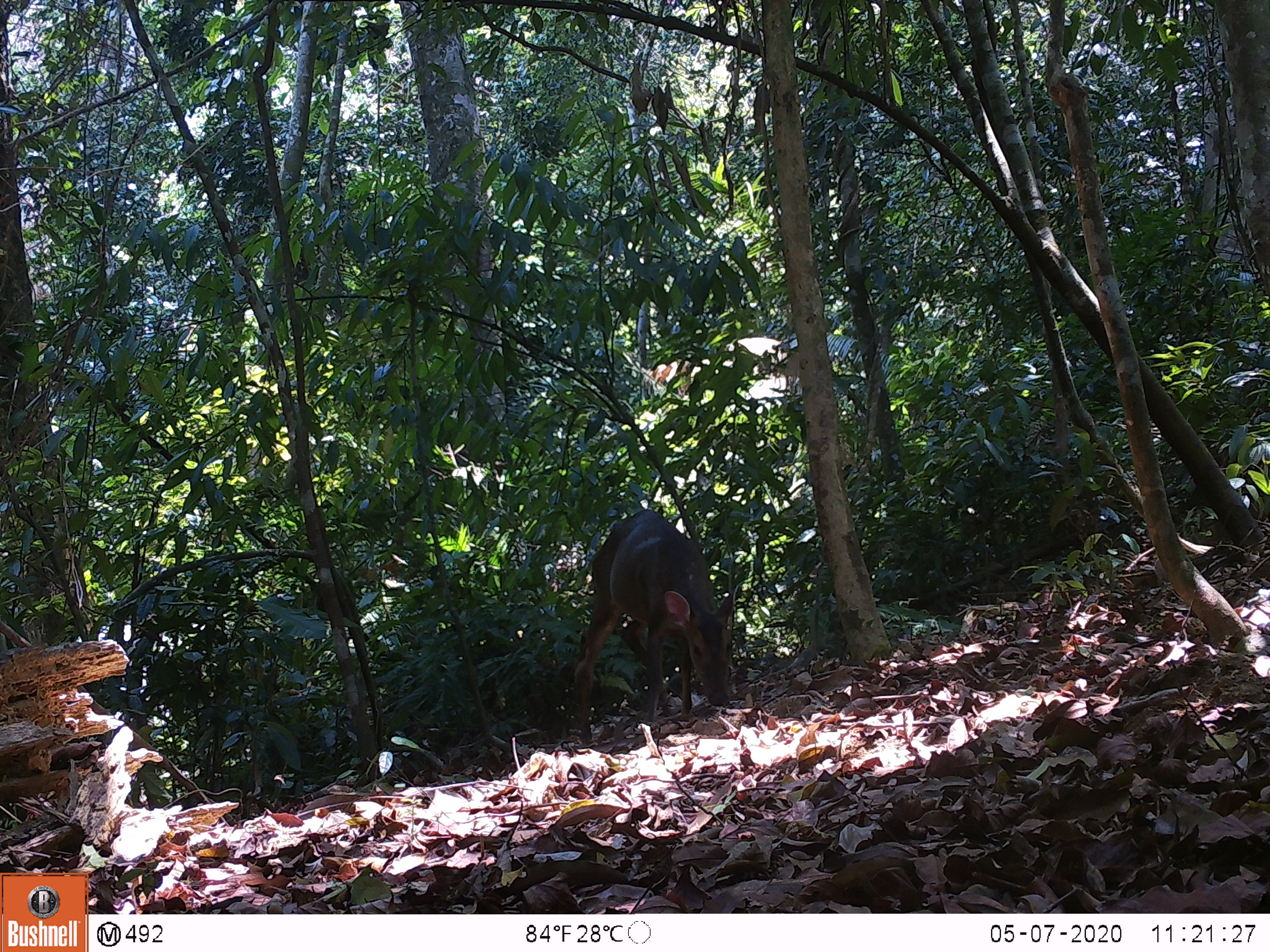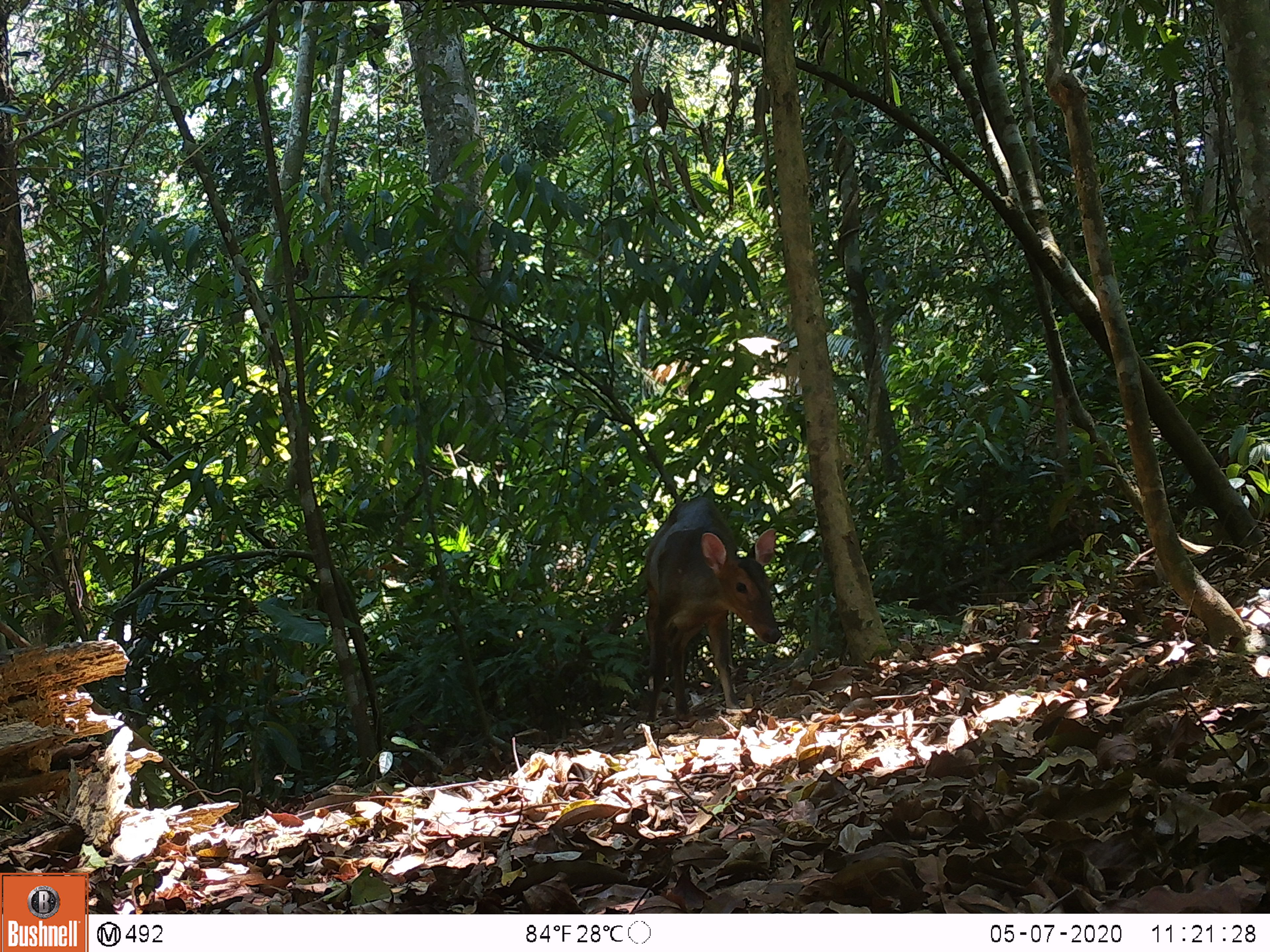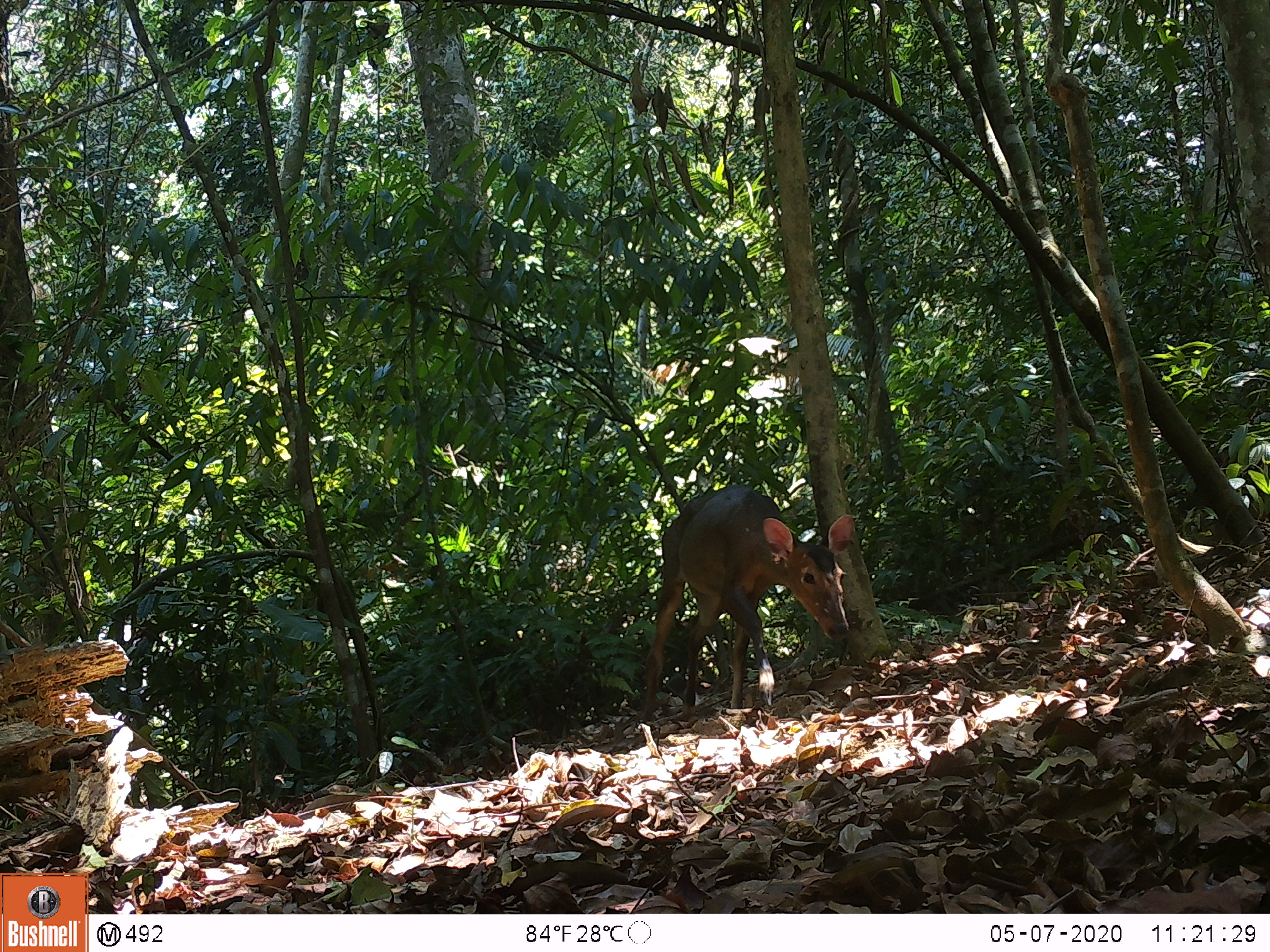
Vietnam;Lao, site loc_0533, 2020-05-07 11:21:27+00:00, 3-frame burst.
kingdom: Animalia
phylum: Chordata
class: Mammalia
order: Artiodactyla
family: Cervidae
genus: Muntiacus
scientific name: Muntiacus vuquangensis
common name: large-antlered muntjac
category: large antlered muntjac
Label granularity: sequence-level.